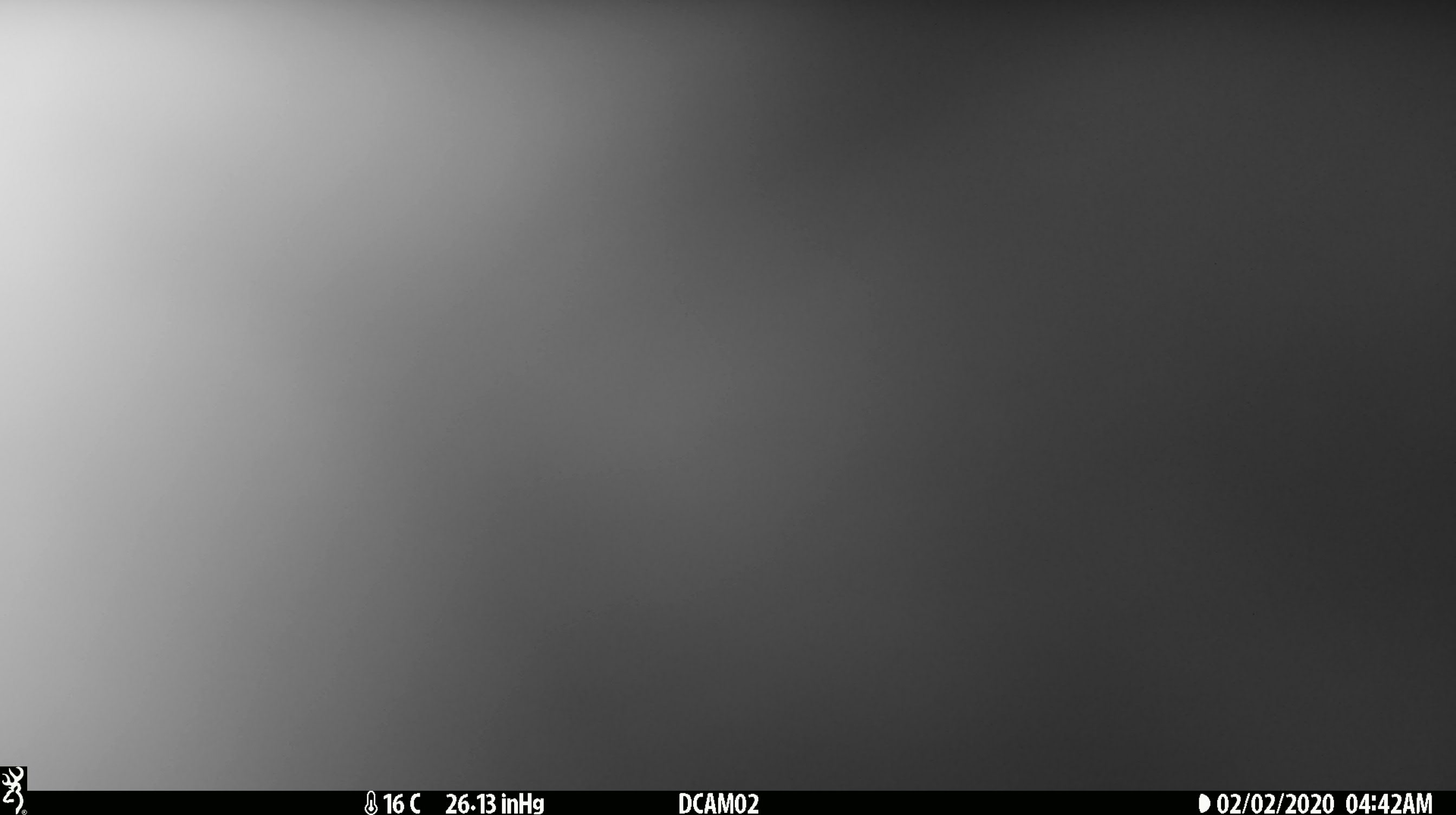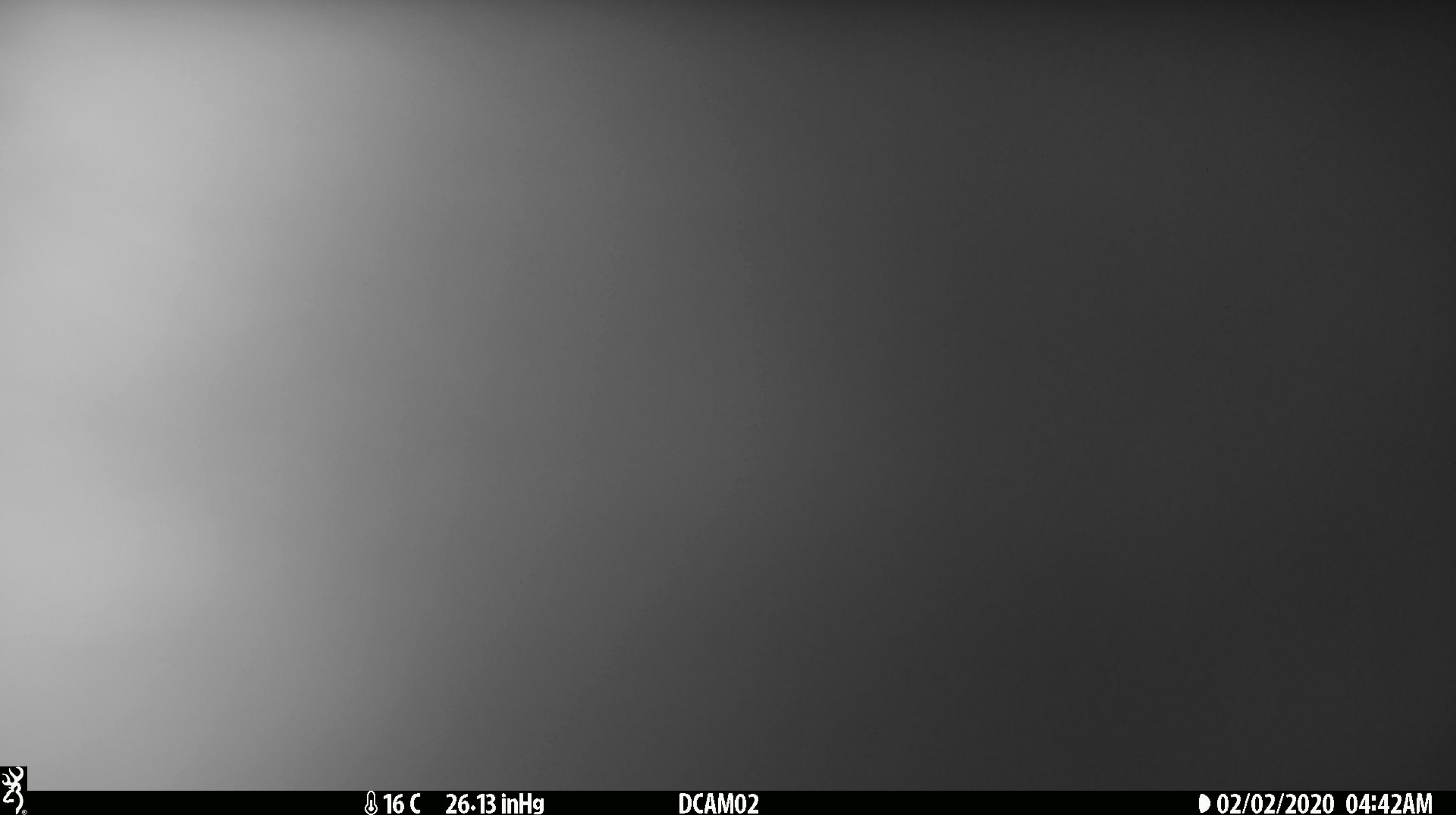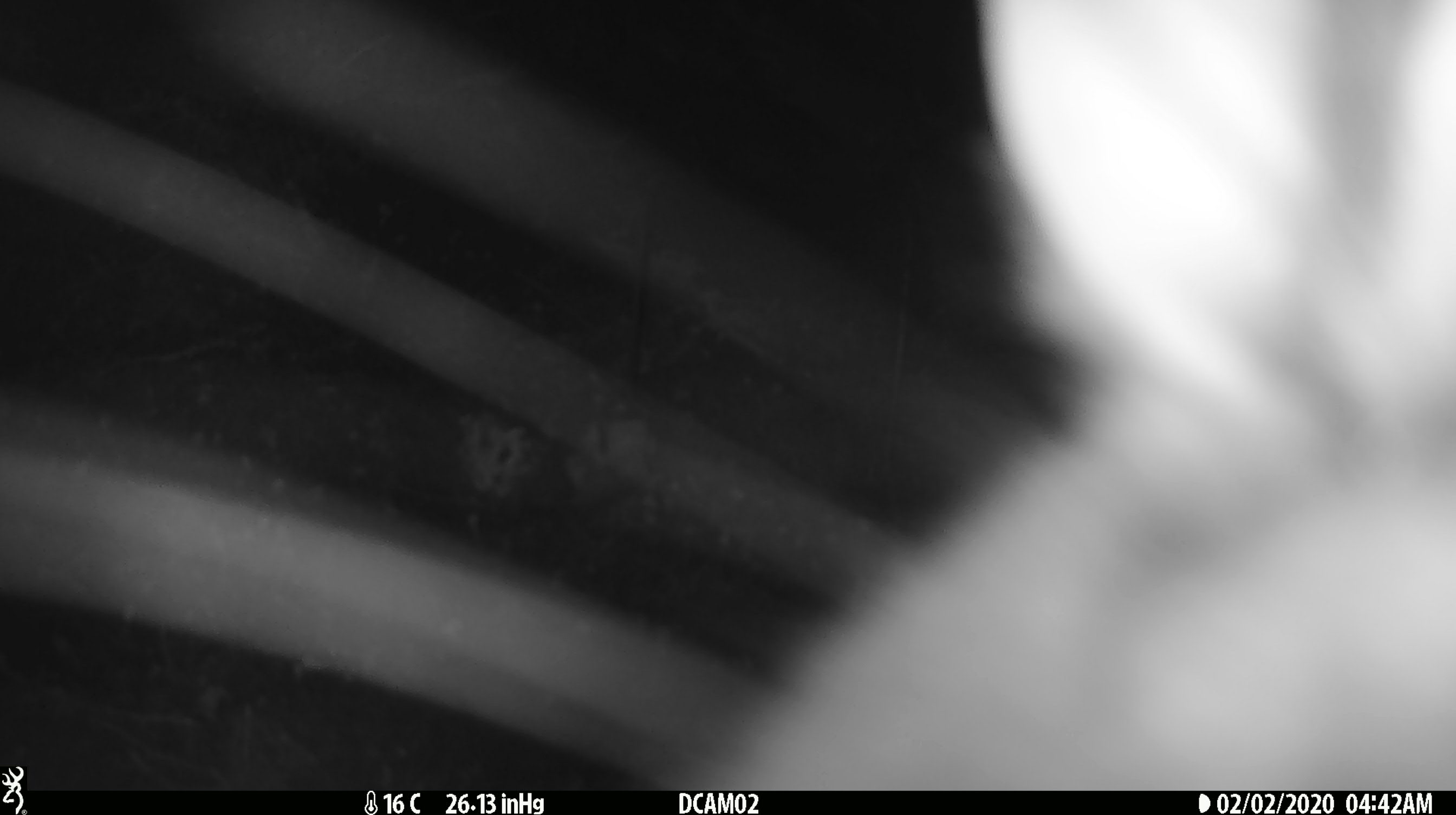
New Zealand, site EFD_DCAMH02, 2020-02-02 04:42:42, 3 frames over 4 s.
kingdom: Animalia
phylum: Chordata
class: Mammalia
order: Diprotodontia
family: Phalangeridae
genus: Trichosurus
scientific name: Trichosurus vulpecula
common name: common brushtail possum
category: possum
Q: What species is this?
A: Possum (common brushtail possum) (Trichosurus vulpecula).